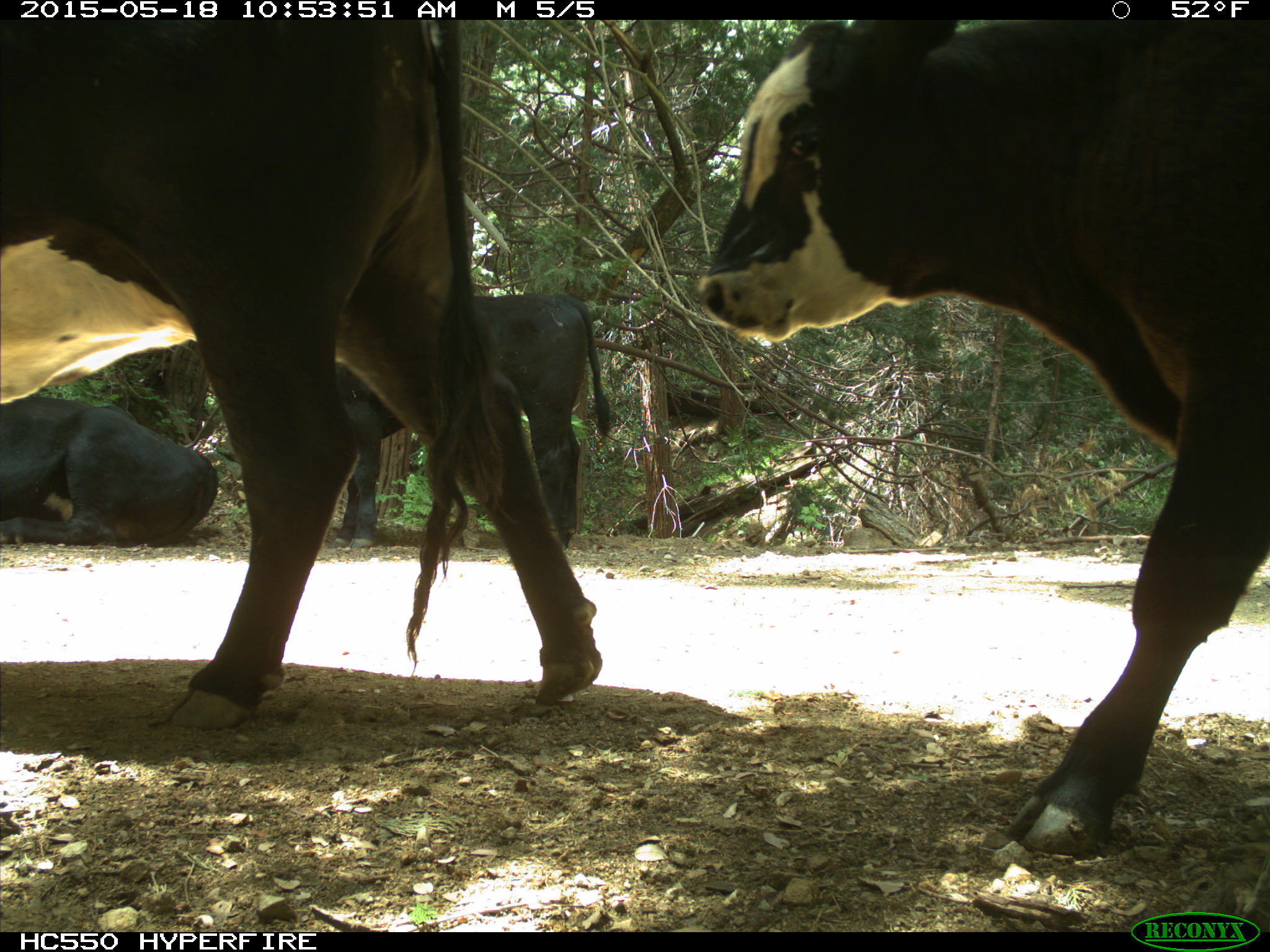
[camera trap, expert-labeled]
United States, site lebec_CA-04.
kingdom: Animalia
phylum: Chordata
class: Mammalia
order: Artiodactyla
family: Bovidae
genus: Bos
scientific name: Bos taurus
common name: domestic cow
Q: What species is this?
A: Bos taurus (domestic cow).